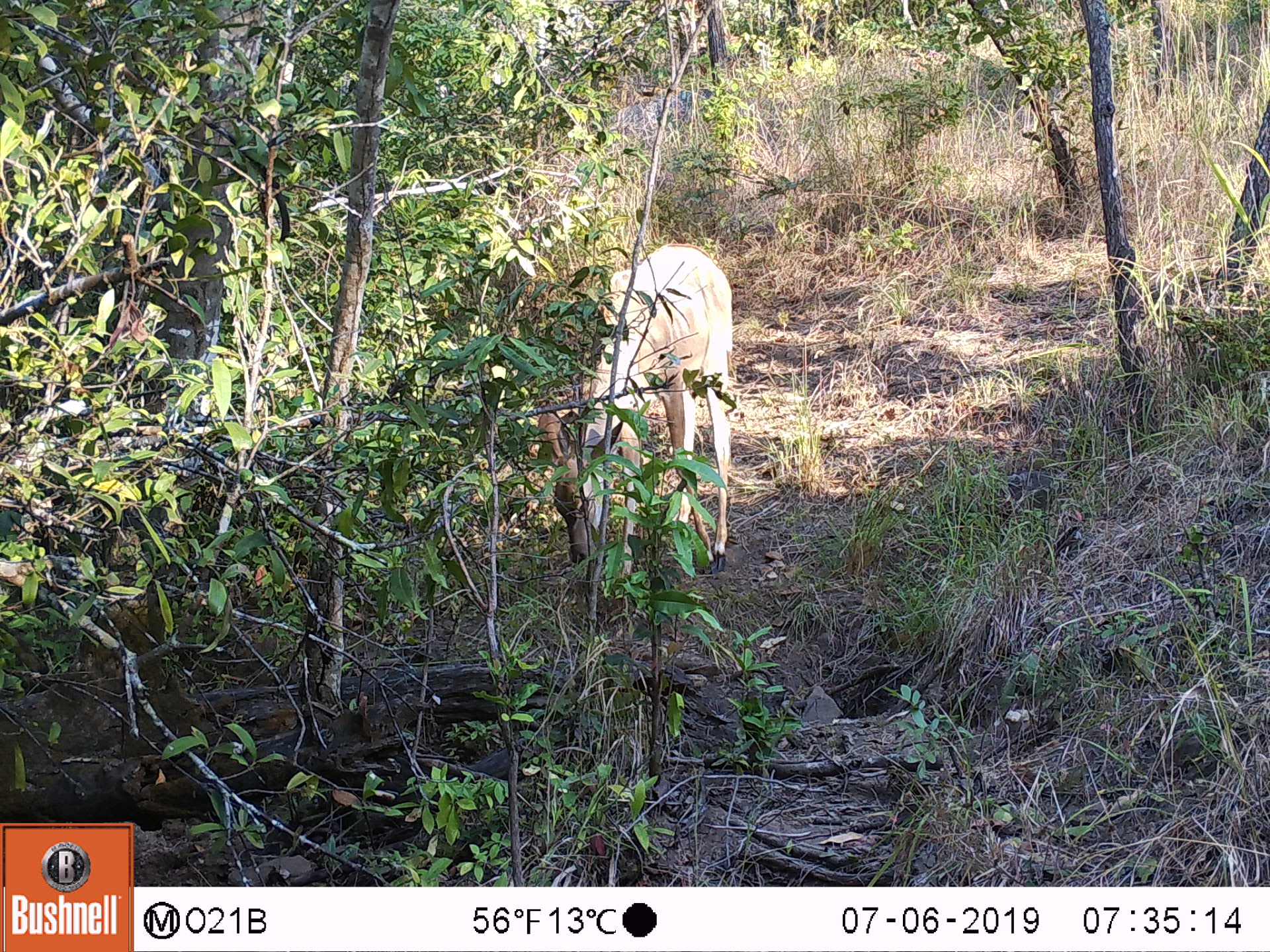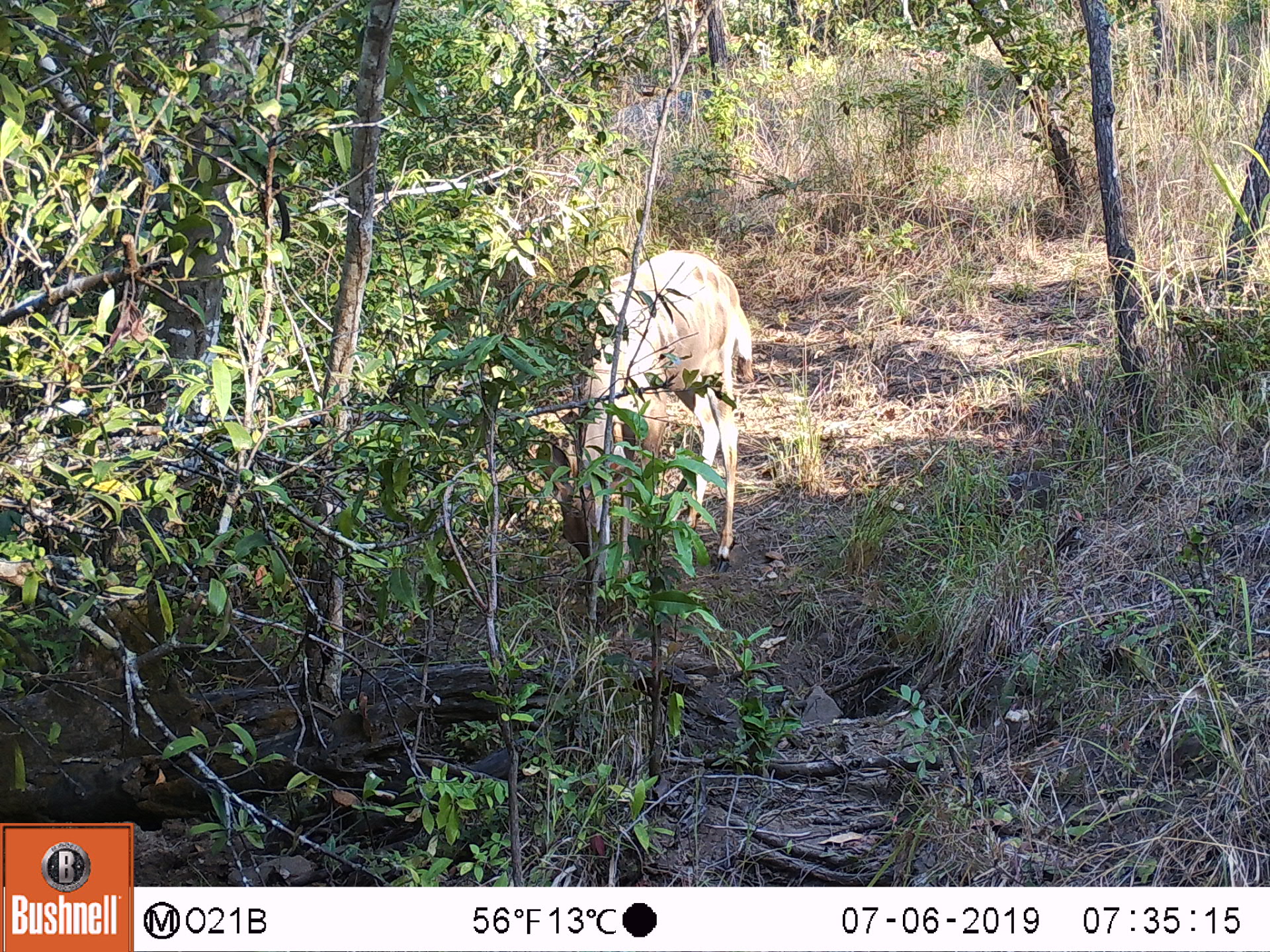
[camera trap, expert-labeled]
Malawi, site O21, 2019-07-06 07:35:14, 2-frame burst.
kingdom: Animalia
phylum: Chordata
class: Mammalia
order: Artiodactyla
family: Bovidae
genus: Tragelaphus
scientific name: Tragelaphus strepsiceros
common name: greater kudu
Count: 1.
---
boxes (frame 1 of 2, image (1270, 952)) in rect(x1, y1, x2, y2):
greater kudu: rect(526, 227, 755, 616)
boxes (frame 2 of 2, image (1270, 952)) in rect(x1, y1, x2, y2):
greater kudu: rect(531, 239, 759, 633)